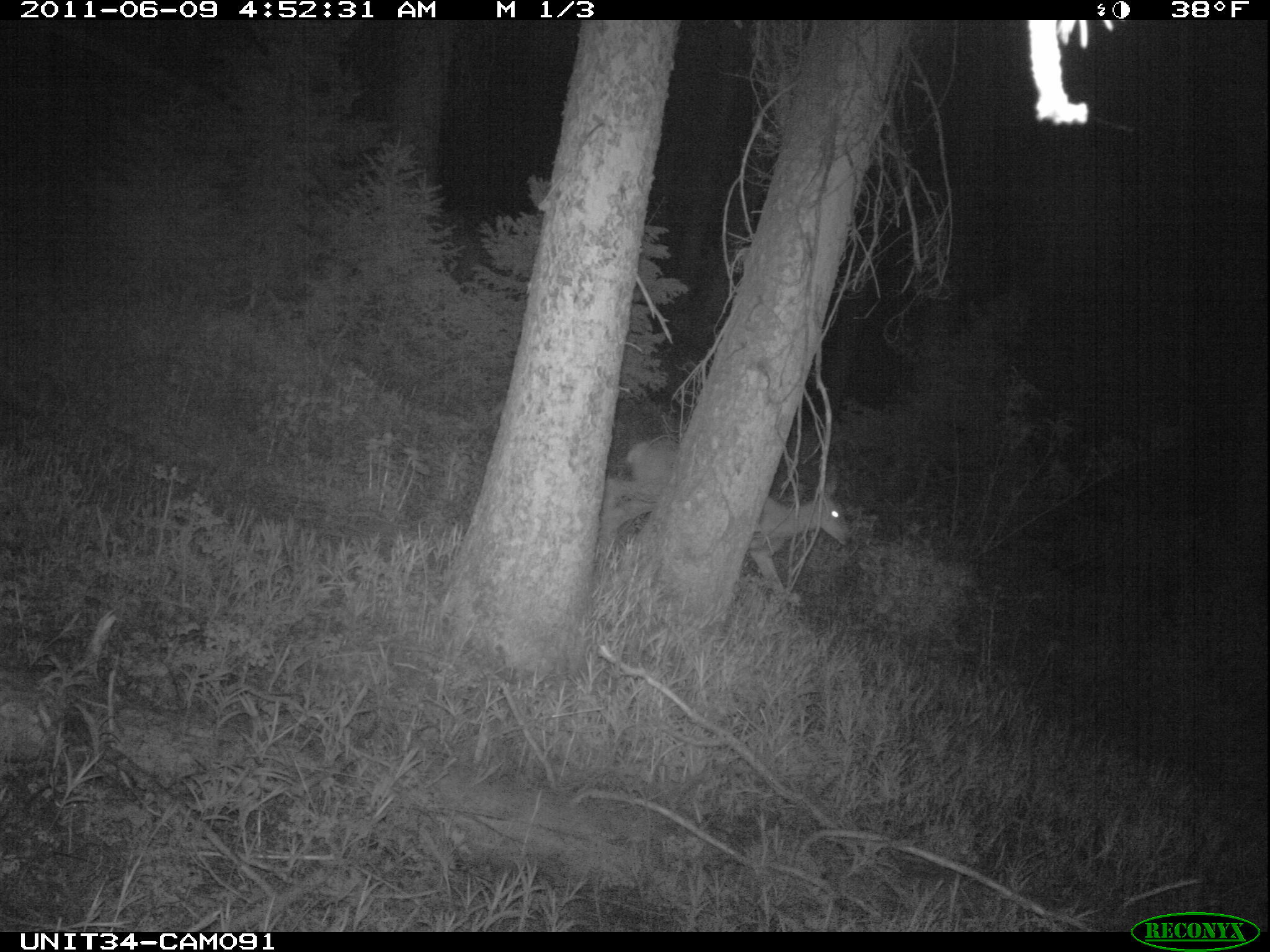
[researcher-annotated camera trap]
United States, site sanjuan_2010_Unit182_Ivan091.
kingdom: Animalia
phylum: Chordata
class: Mammalia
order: Artiodactyla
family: Cervidae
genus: Odocoileus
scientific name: Odocoileus hemionus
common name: mule deer